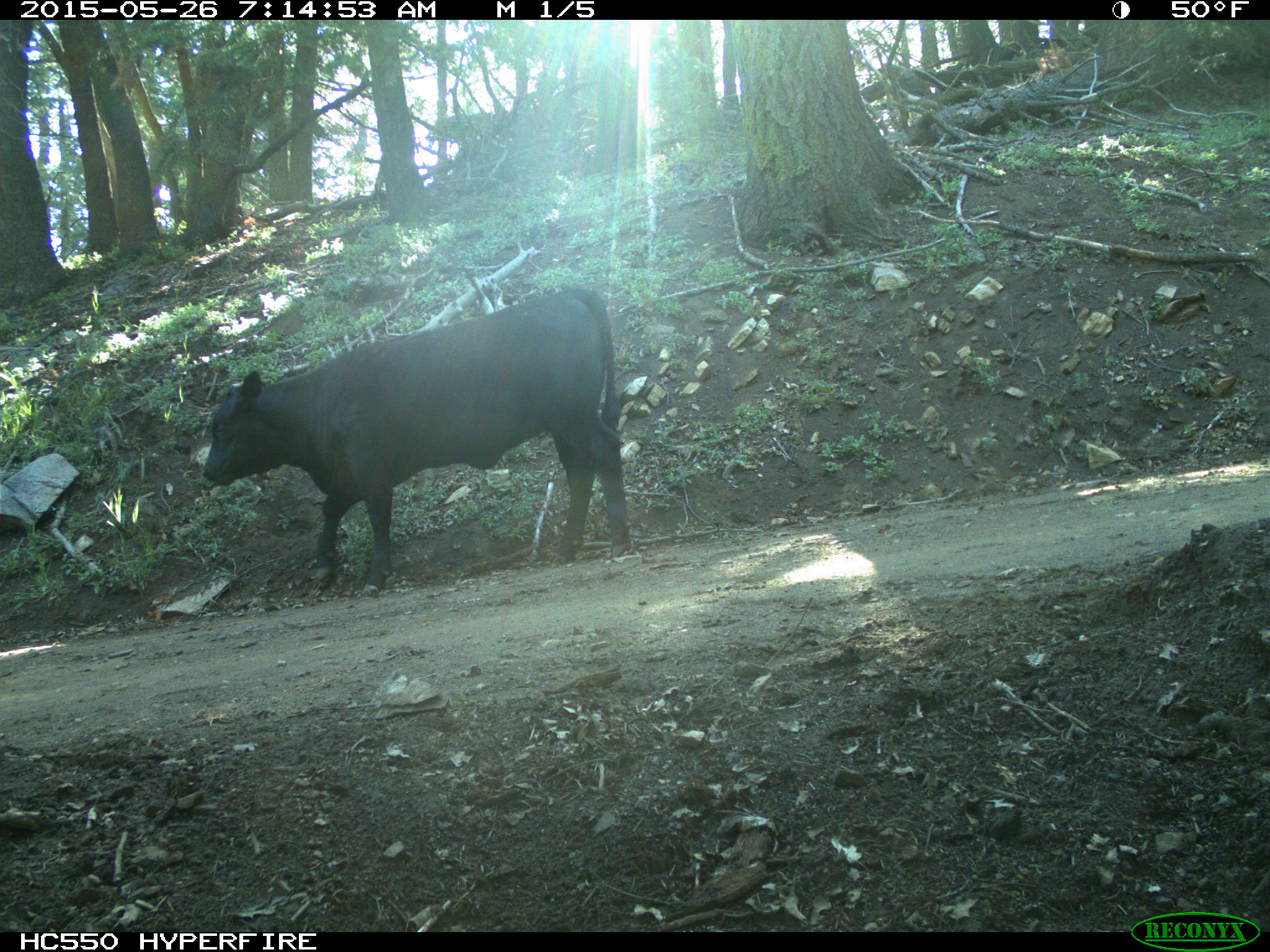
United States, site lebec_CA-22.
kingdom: Animalia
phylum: Chordata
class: Mammalia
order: Artiodactyla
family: Bovidae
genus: Bos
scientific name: Bos taurus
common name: domestic cow